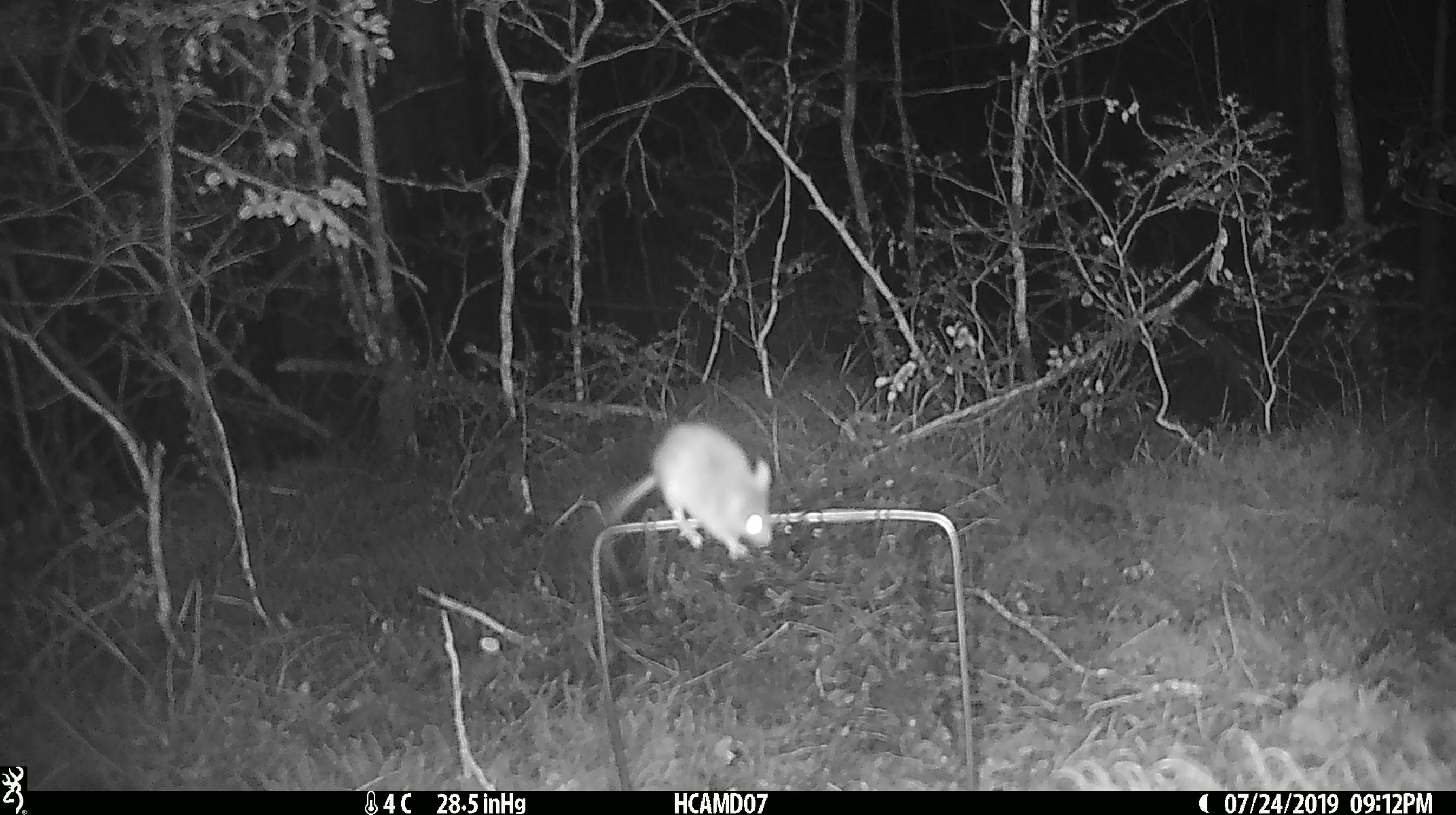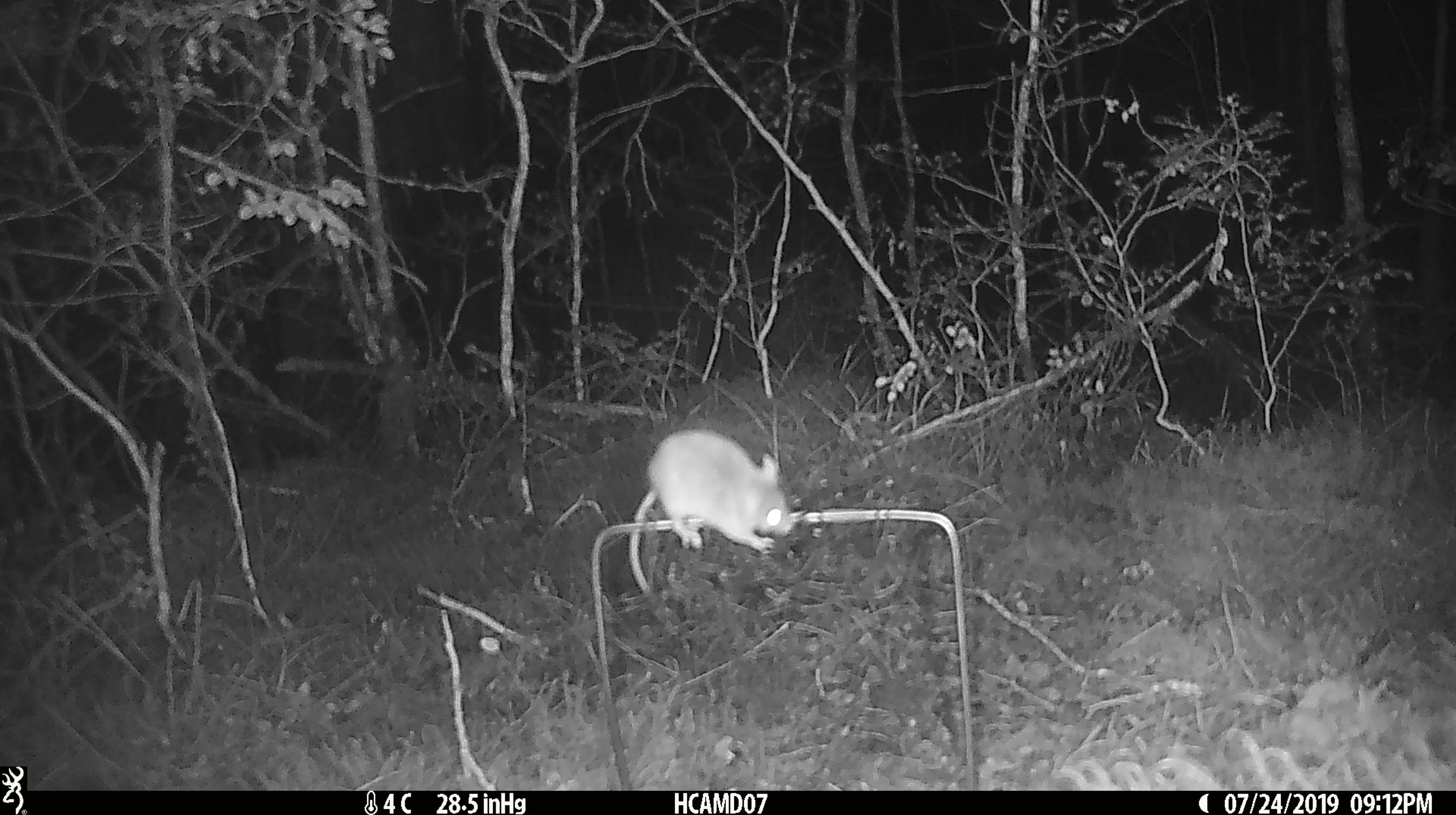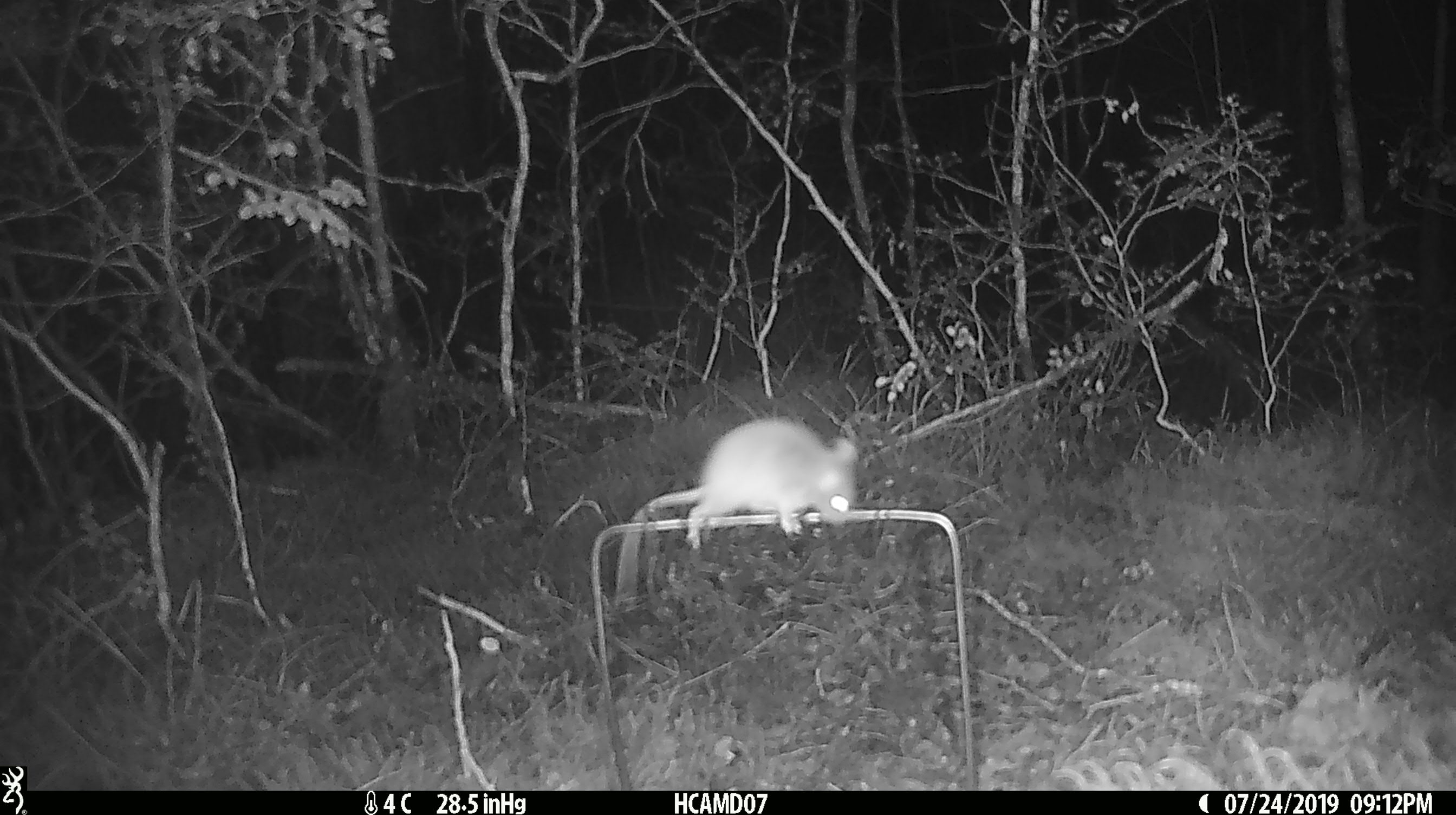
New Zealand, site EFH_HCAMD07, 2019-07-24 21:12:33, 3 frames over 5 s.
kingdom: Animalia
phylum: Chordata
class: Mammalia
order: Rodentia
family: Muridae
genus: Mus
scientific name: Mus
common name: mouse